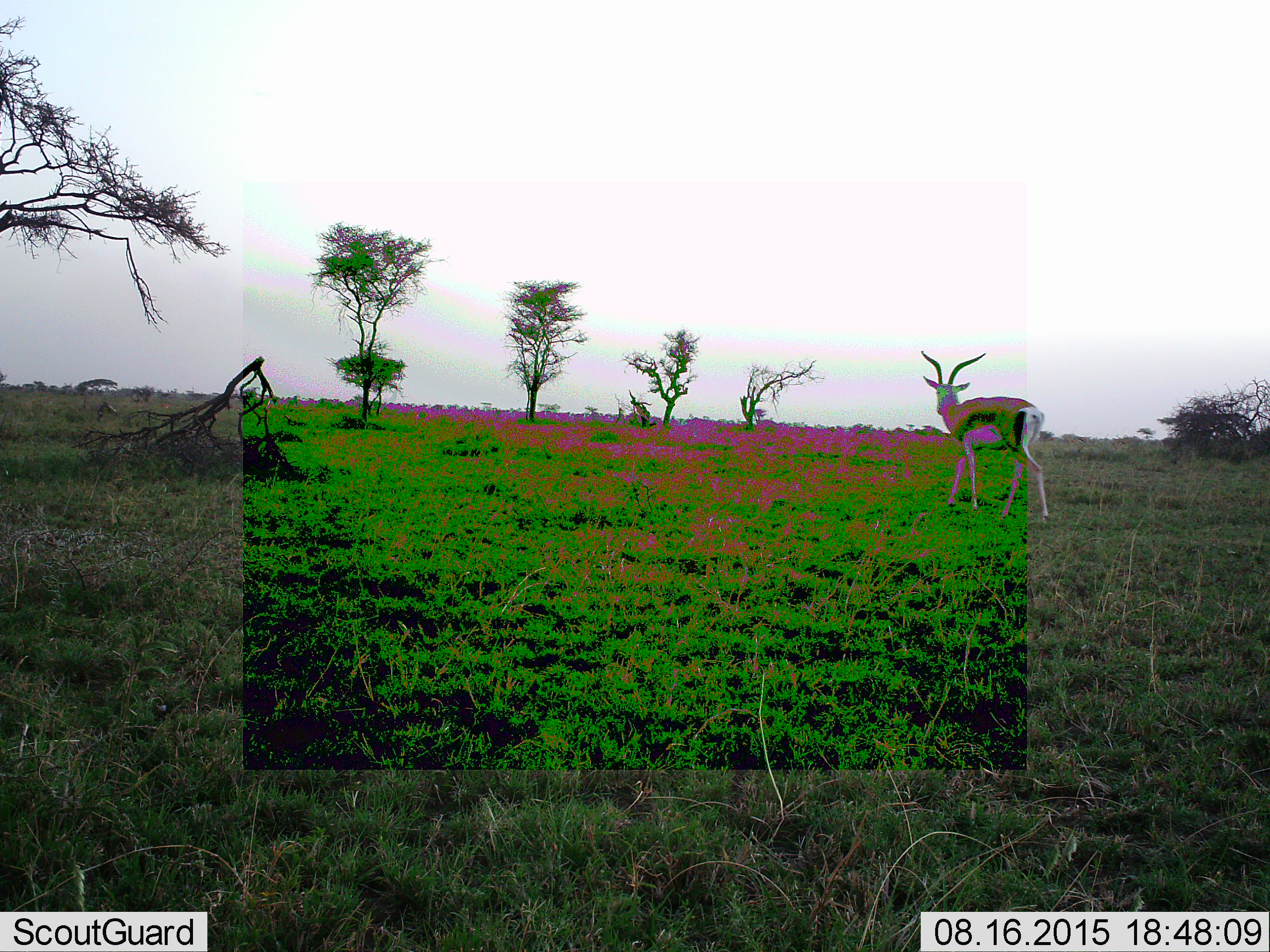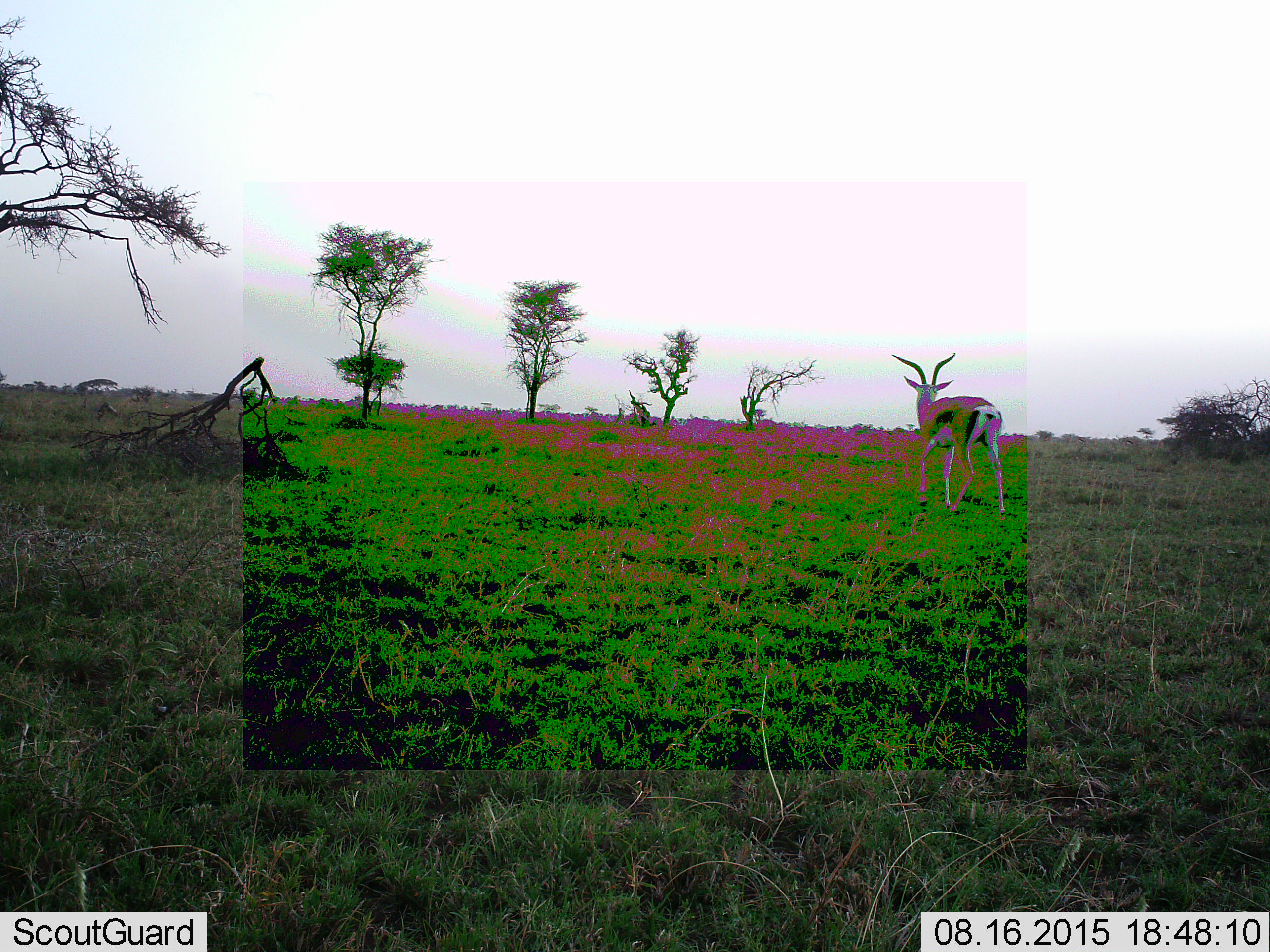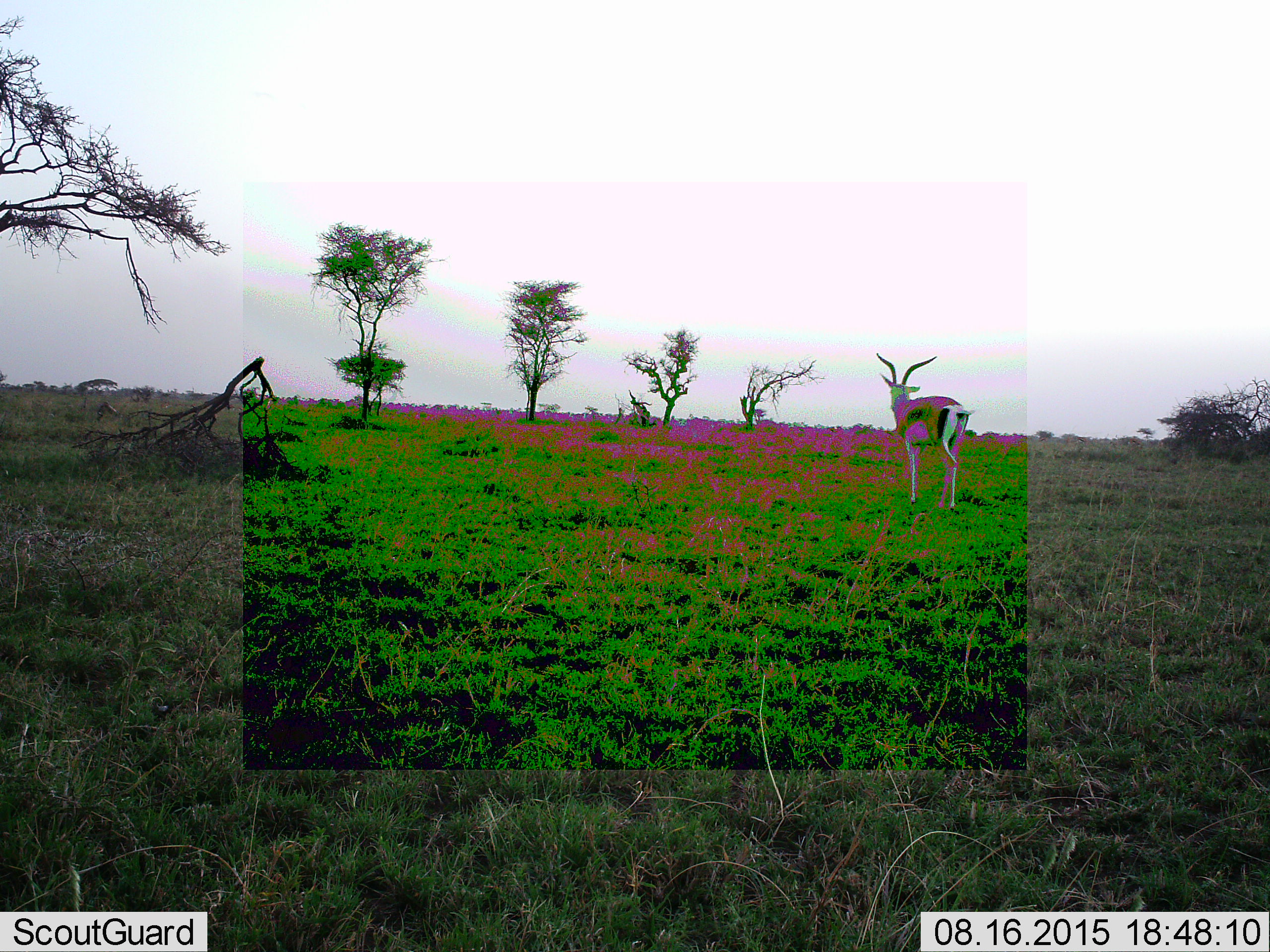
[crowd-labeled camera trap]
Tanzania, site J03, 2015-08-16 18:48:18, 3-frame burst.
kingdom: Animalia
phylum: Chordata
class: Mammalia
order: Artiodactyla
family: Bovidae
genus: Eudorcas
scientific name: Eudorcas thomsonii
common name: thomson's gazelle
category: gazellethomsons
Gazellethomsons (thomson's gazelle) (Eudorcas thomsonii), count 1. Behavior (volunteer vote fractions): standing 14%, resting 0%, moving 100%, interacting 0%. Young present (vote fraction): 0%. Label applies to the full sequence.